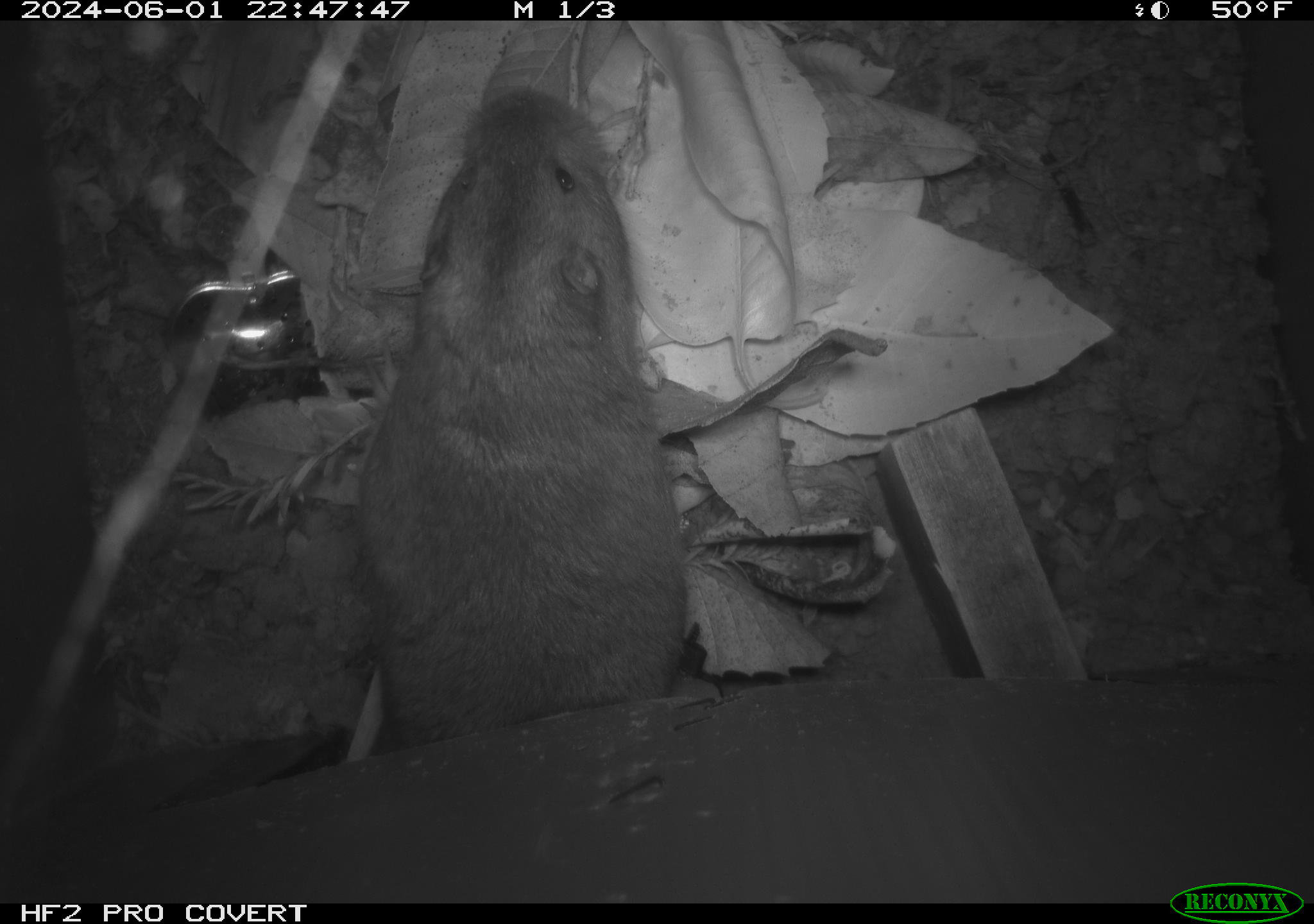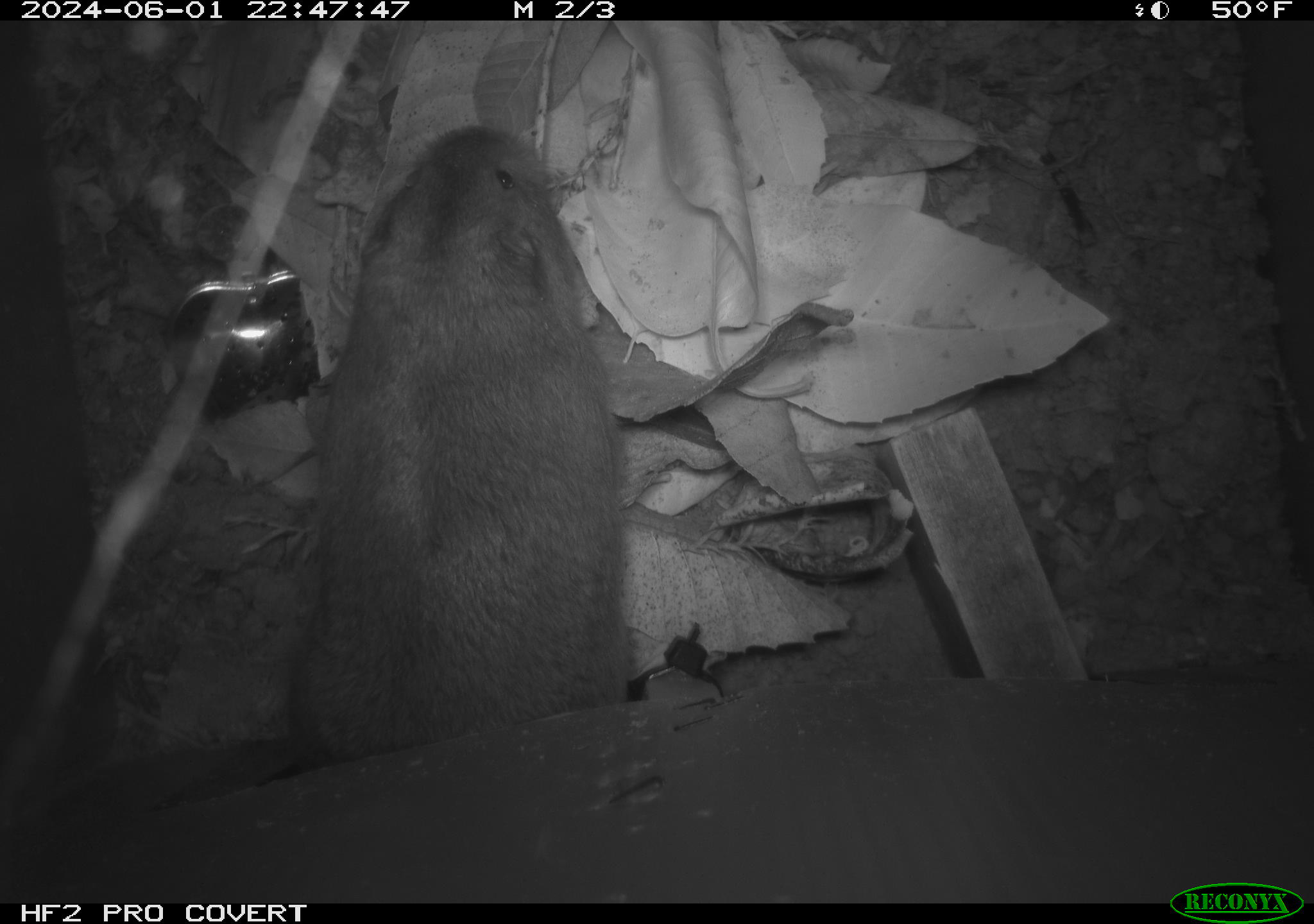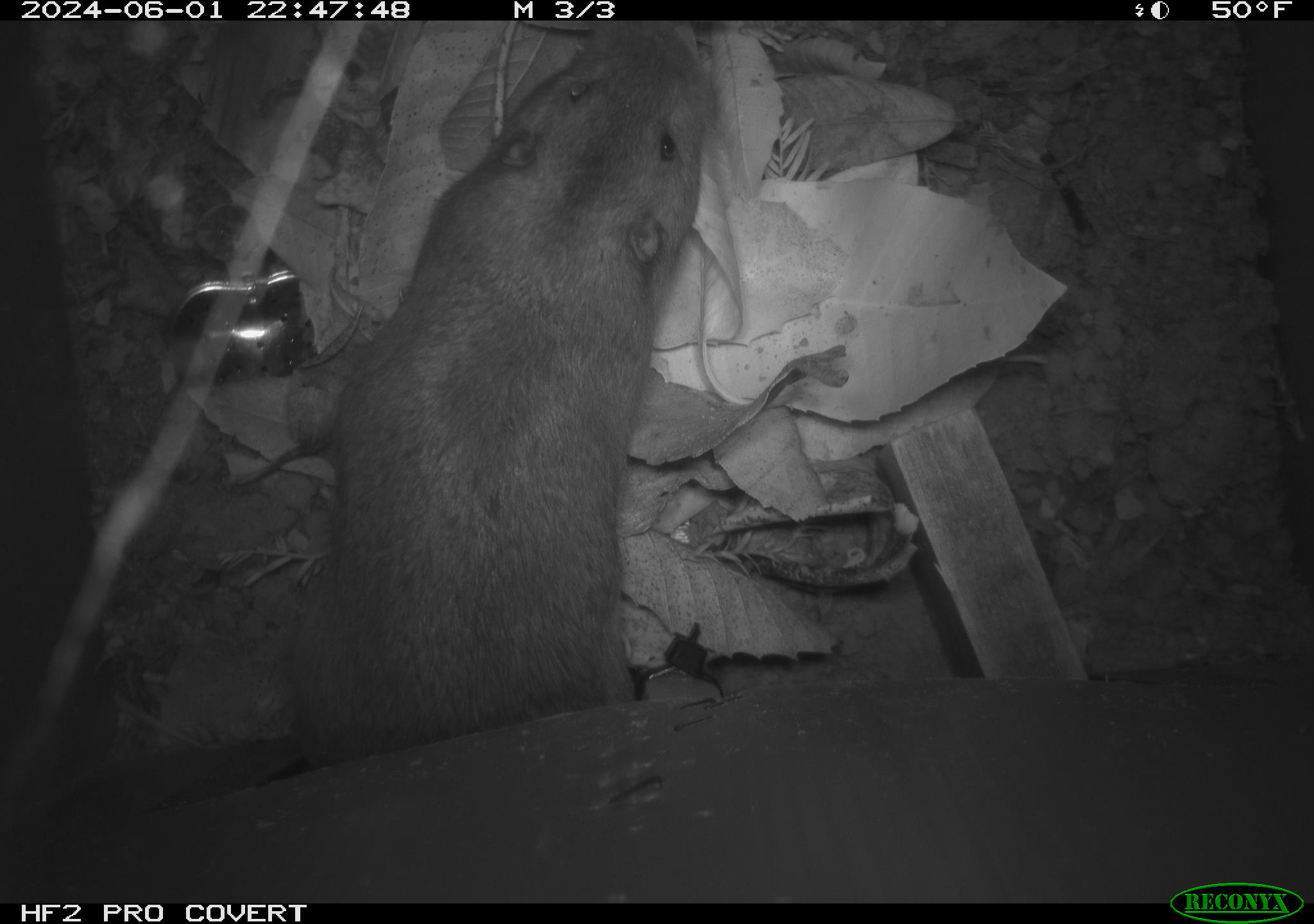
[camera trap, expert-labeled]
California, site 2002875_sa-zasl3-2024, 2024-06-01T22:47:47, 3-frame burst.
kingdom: Animalia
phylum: Chordata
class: Mammalia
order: Rodentia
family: Geomyidae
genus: Thomomys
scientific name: Thomomys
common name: smooth-toothed pocket gophers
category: thomomys species